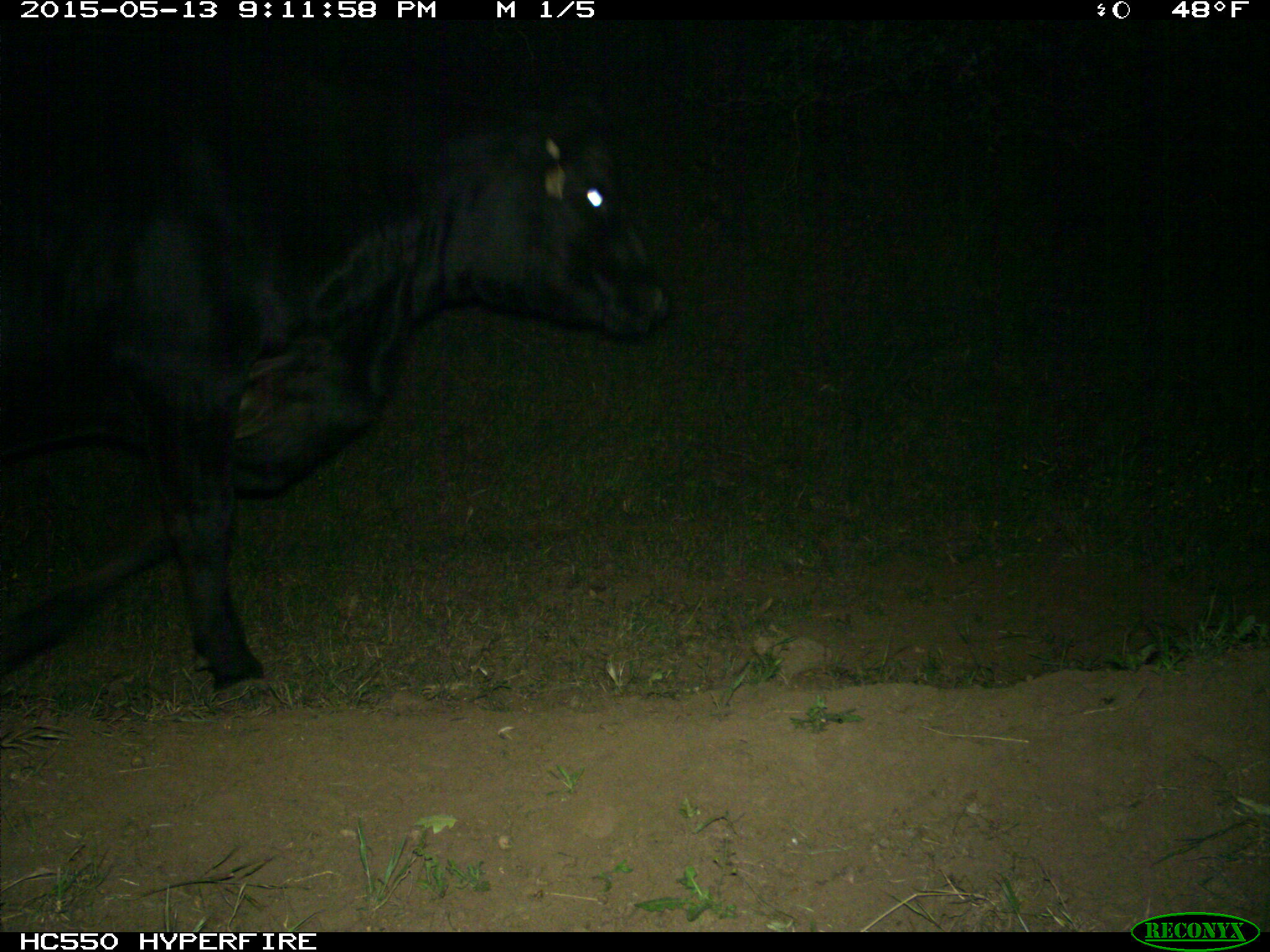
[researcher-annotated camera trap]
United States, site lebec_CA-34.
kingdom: Animalia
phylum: Chordata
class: Mammalia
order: Artiodactyla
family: Bovidae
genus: Bos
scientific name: Bos taurus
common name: domestic cow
Bos taurus (domestic cow).